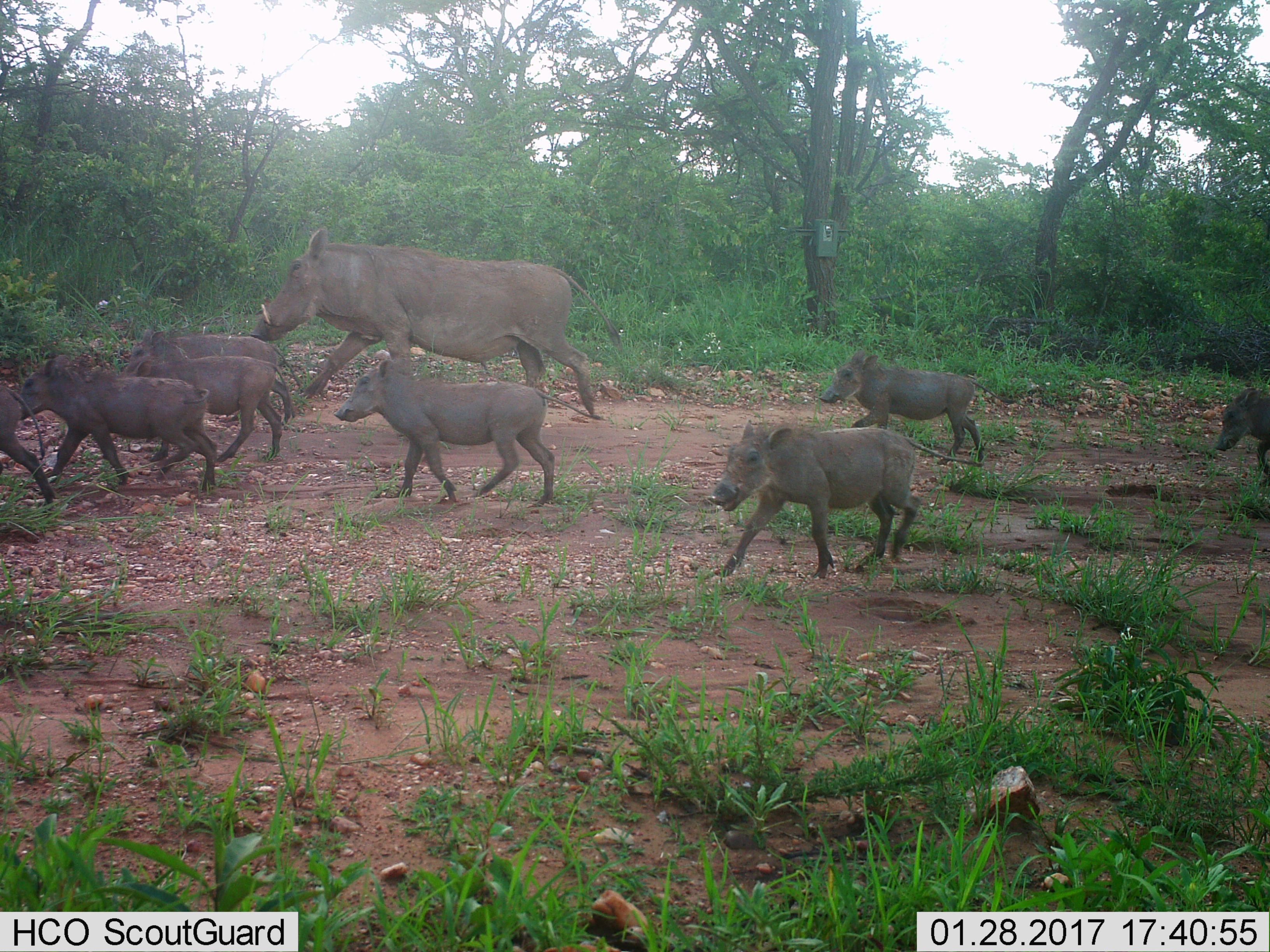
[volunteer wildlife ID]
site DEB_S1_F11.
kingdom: Animalia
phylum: Chordata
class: Mammalia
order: Artiodactyla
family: Suidae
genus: Phacochoerus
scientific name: Phacochoerus africanus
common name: warthog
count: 9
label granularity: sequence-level